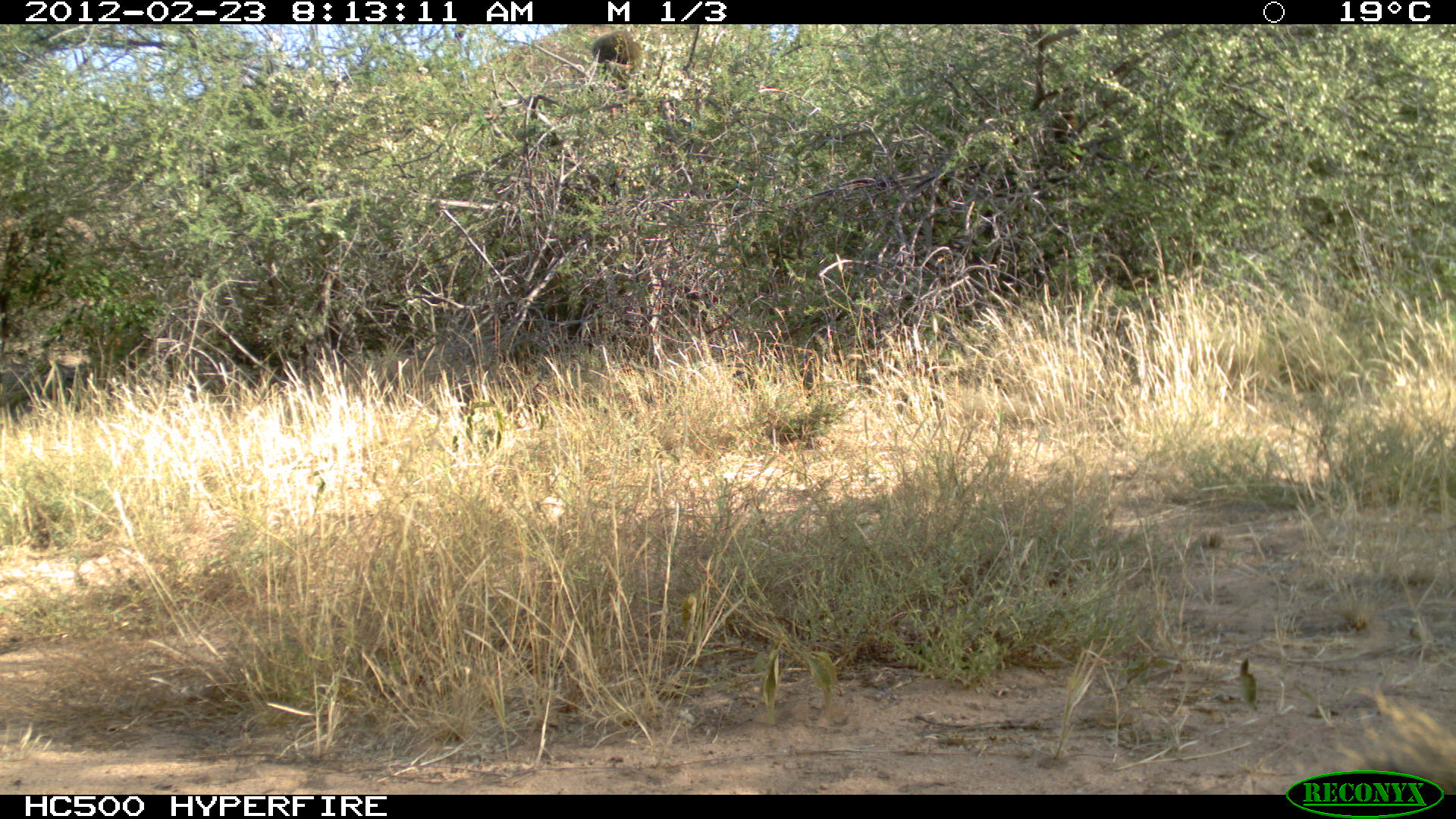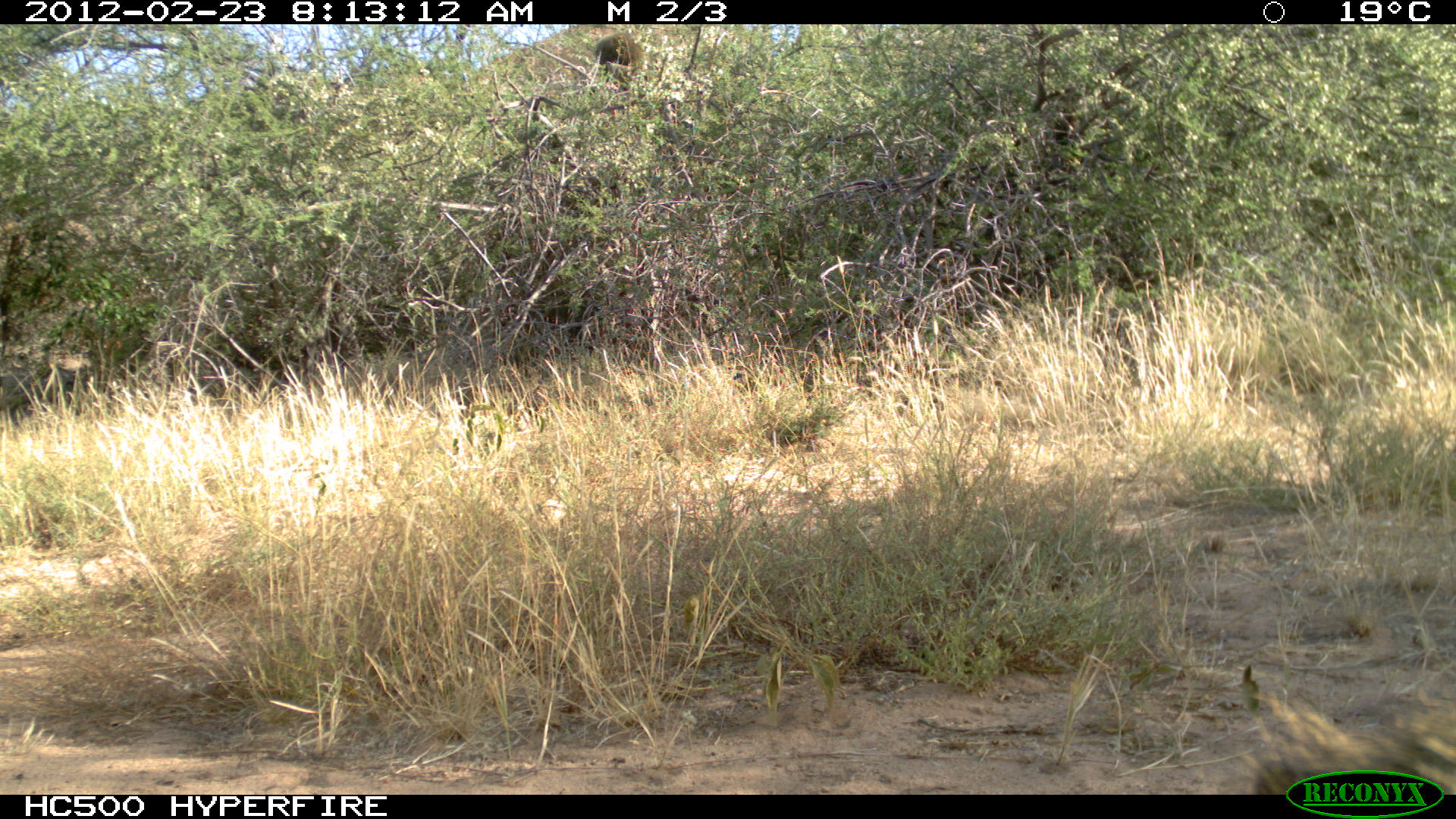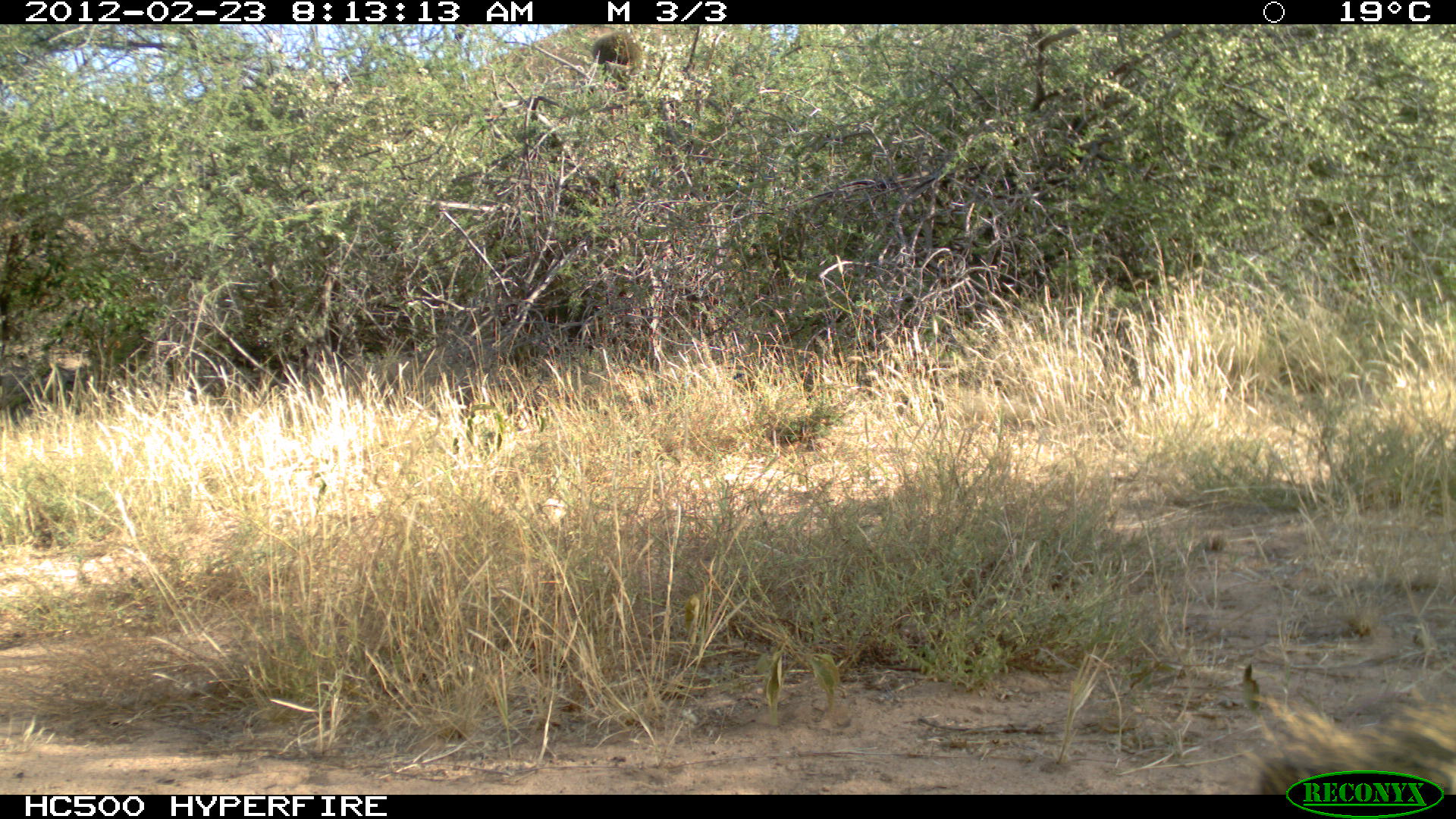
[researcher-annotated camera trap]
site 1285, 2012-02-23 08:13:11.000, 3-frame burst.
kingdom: Animalia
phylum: Chordata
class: Mammalia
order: Primates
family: Cercopithecidae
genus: Papio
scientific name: Papio anubis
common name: olive baboon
Papio anubis (olive baboon), count 2.